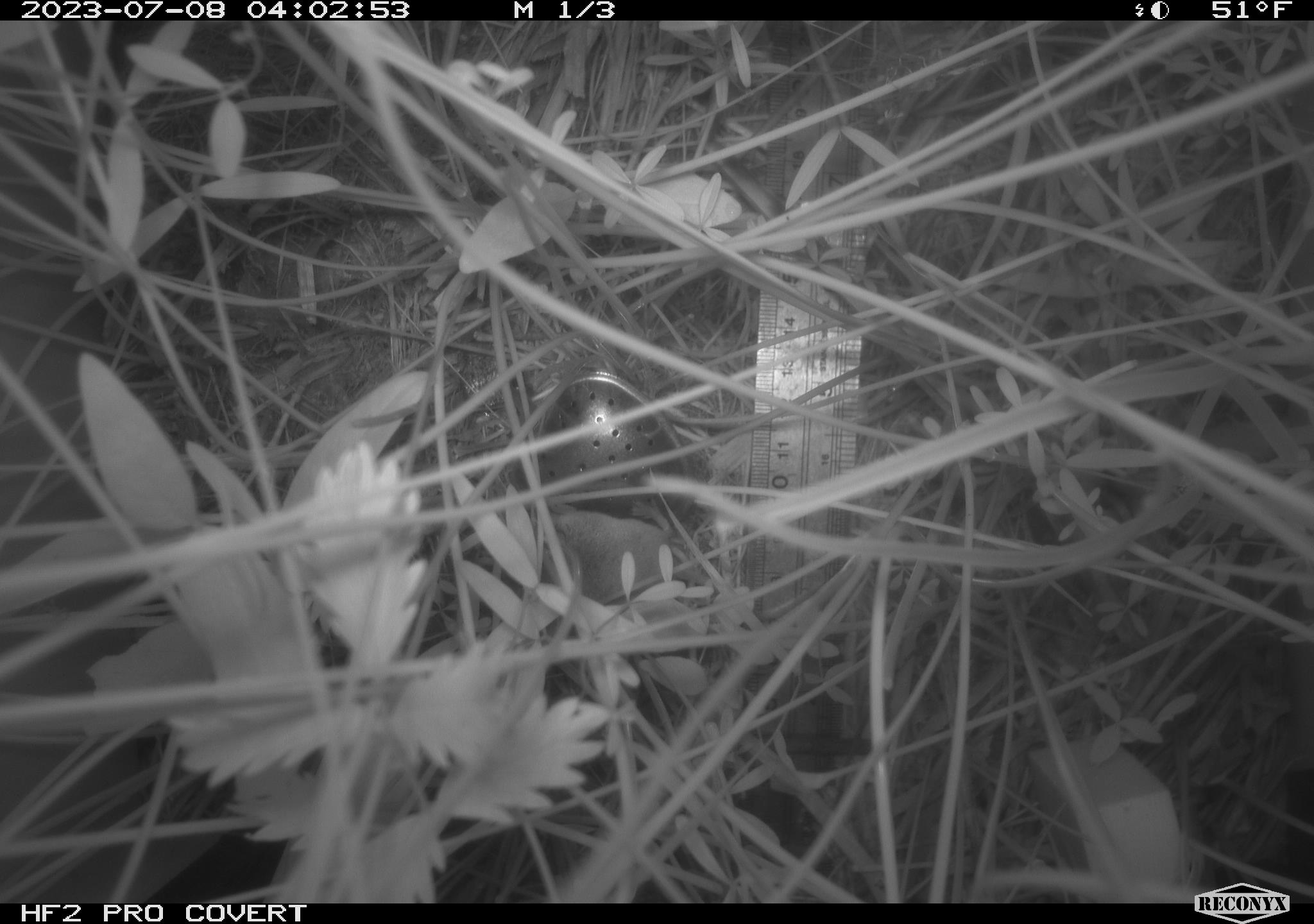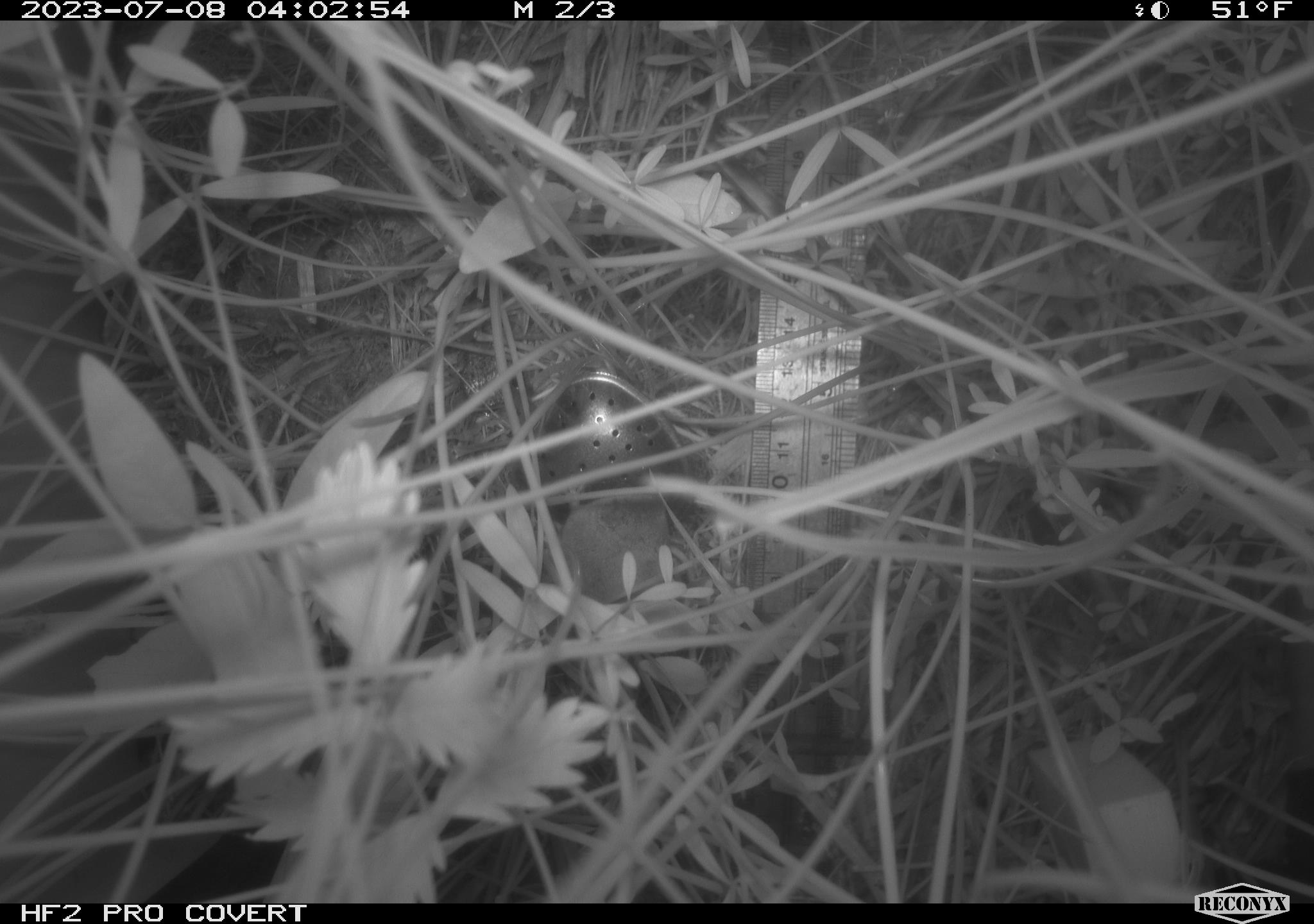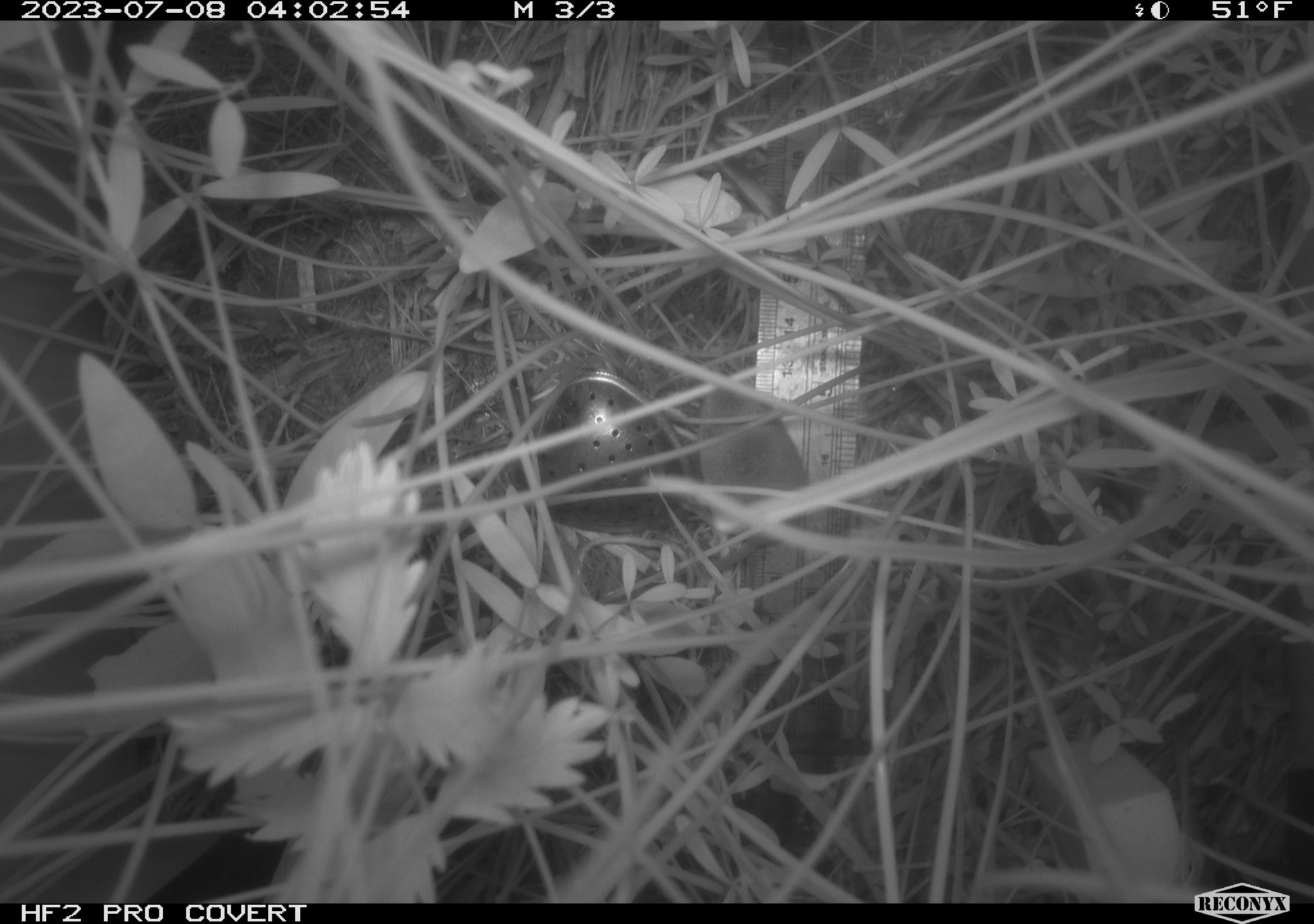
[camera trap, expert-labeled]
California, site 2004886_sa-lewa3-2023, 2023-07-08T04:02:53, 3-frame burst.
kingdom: Animalia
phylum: Chordata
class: Mammalia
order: Eulipotyphla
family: Soricidae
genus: Sorex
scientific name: Sorex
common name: long-tailed shrew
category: sorex species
Sorex species (long-tailed shrew) (Sorex).